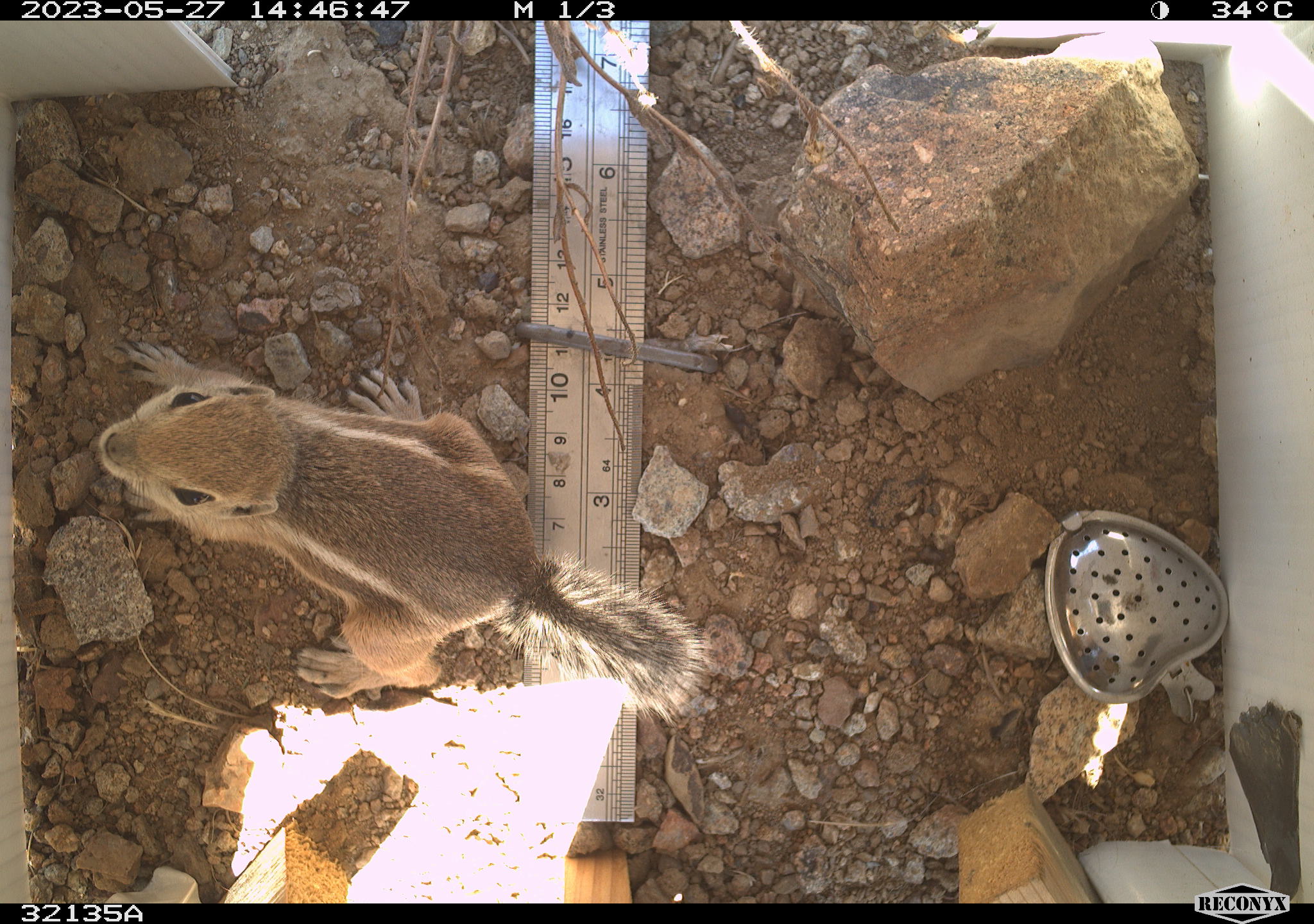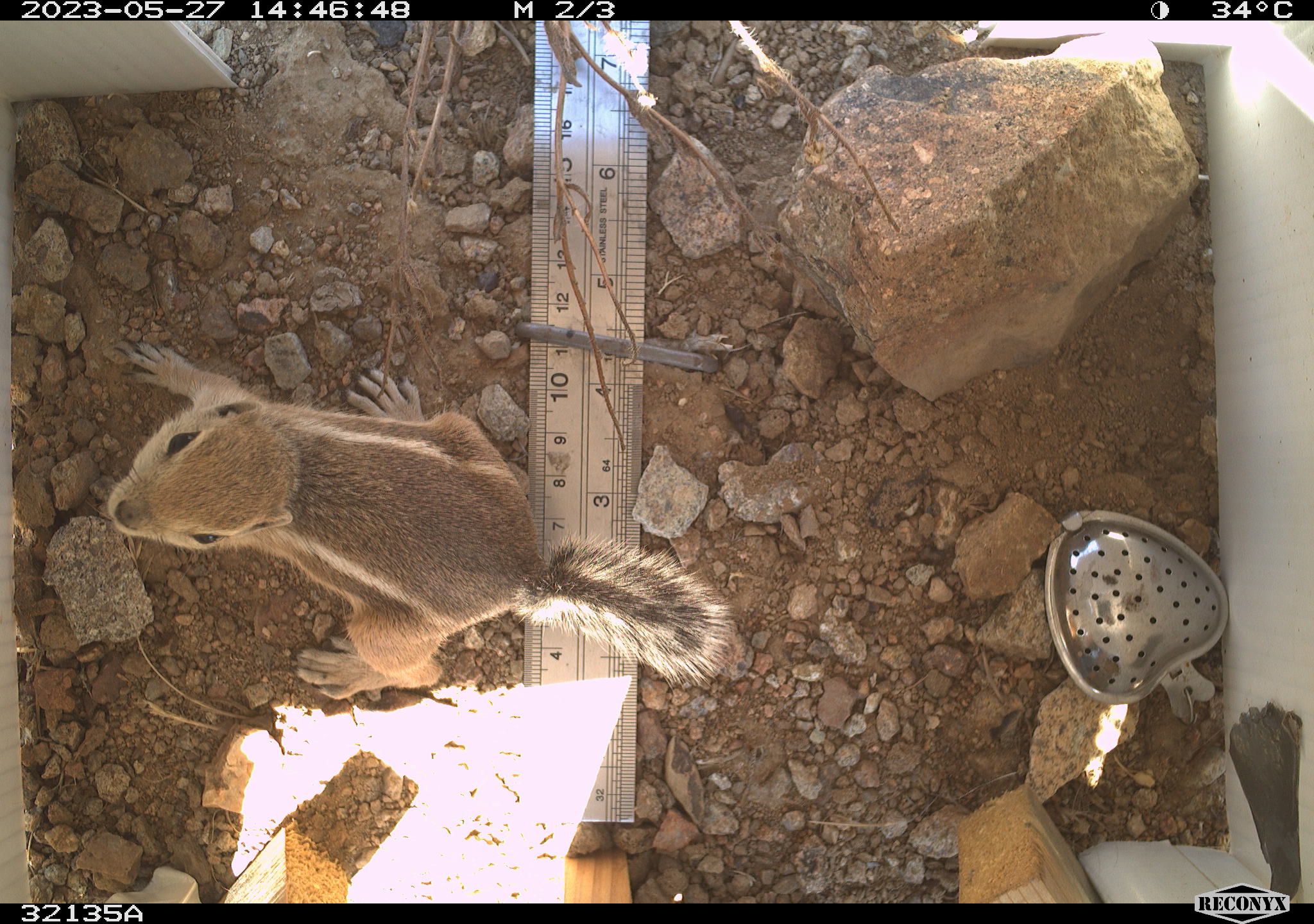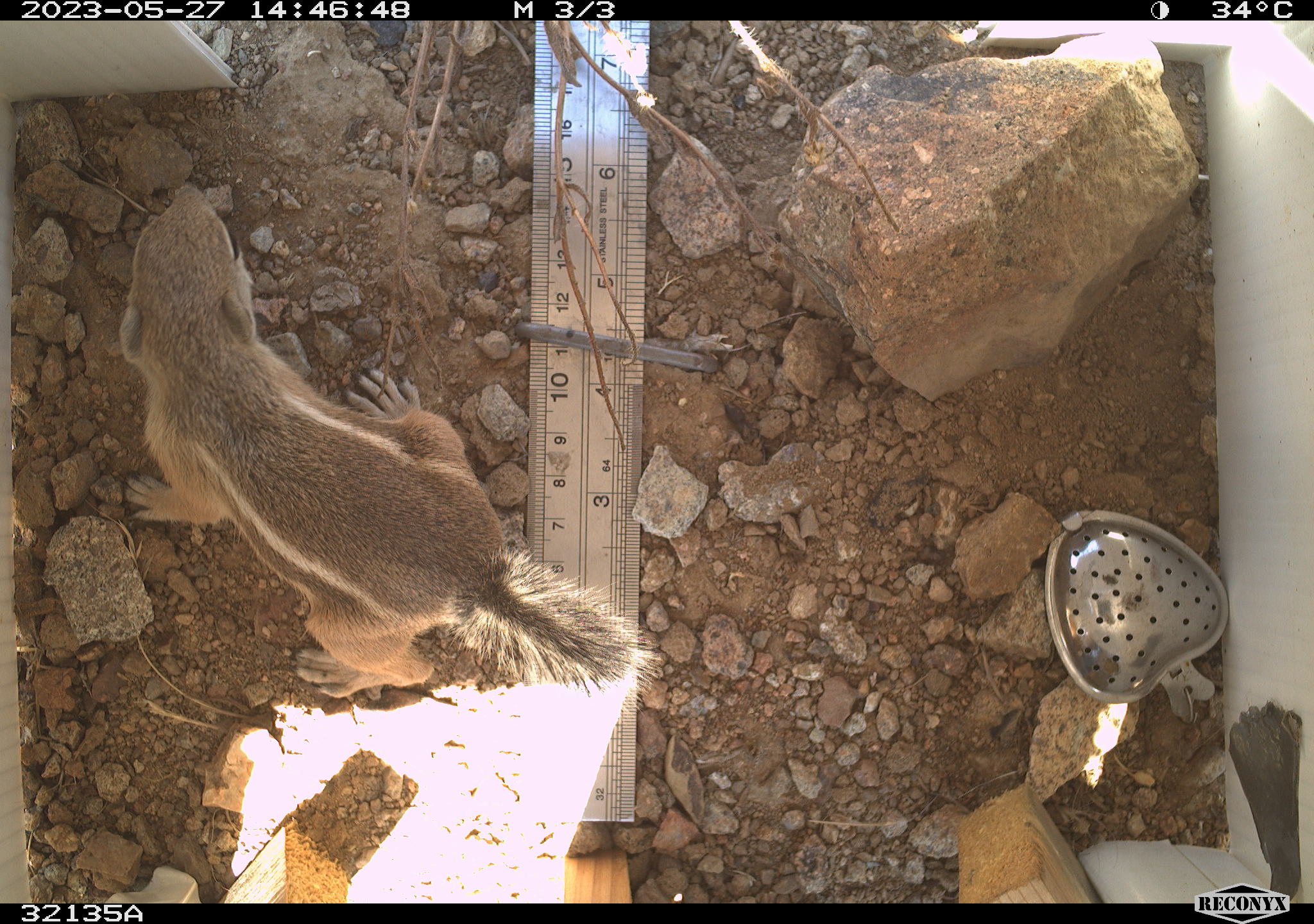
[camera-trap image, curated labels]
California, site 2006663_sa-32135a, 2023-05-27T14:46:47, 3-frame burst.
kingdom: Animalia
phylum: Chordata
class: Mammalia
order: Rodentia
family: Sciuridae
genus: Ammospermophilus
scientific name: Ammospermophilus leucurus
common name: white-tailed antelope squirrel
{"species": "white-tailed antelope squirrel (Ammospermophilus leucurus)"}